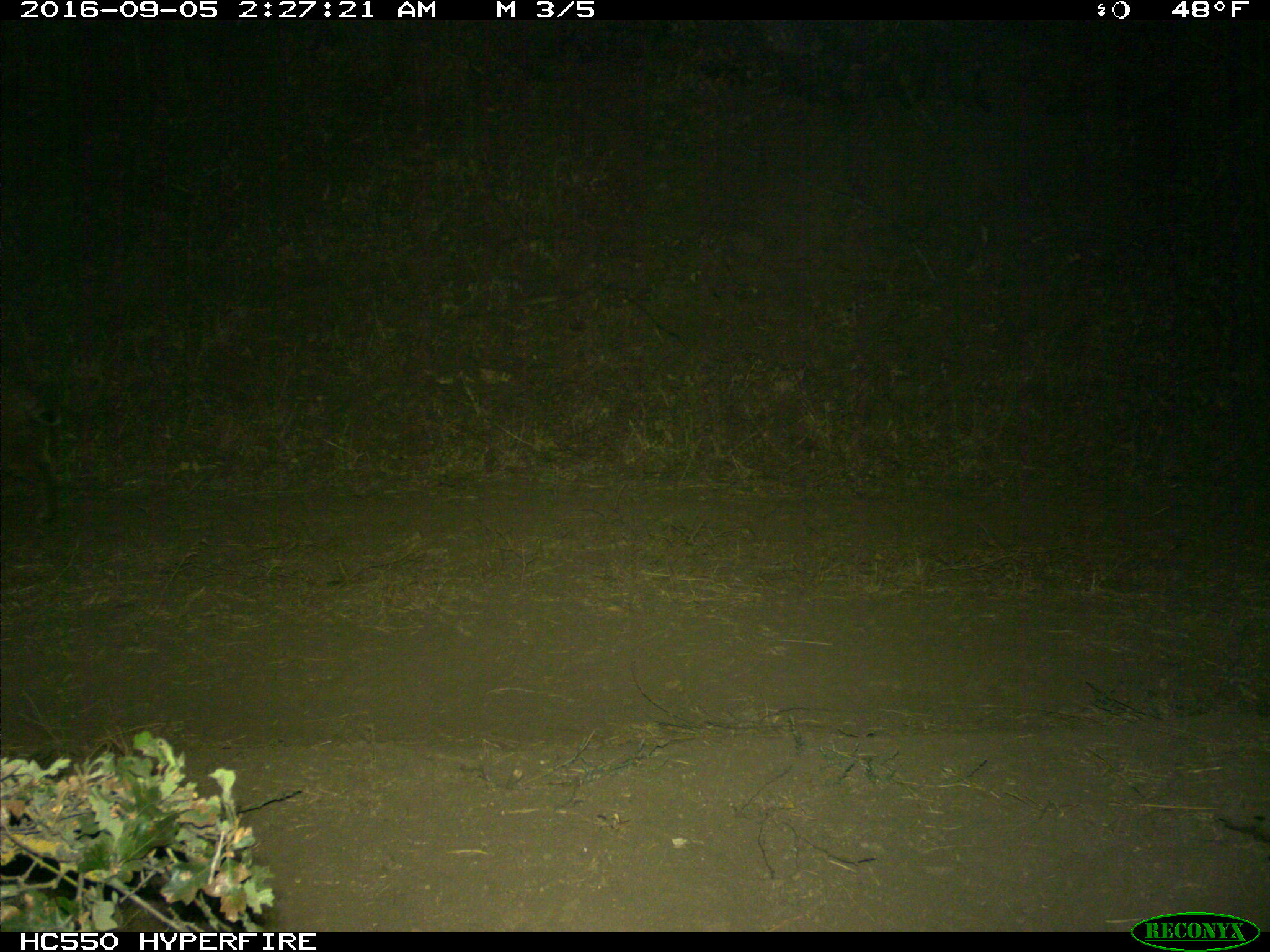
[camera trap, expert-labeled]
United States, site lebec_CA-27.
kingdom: Animalia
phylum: Chordata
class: Mammalia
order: Carnivora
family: Felidae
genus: Lynx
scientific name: Lynx rufus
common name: bobcat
Lynx rufus (bobcat).